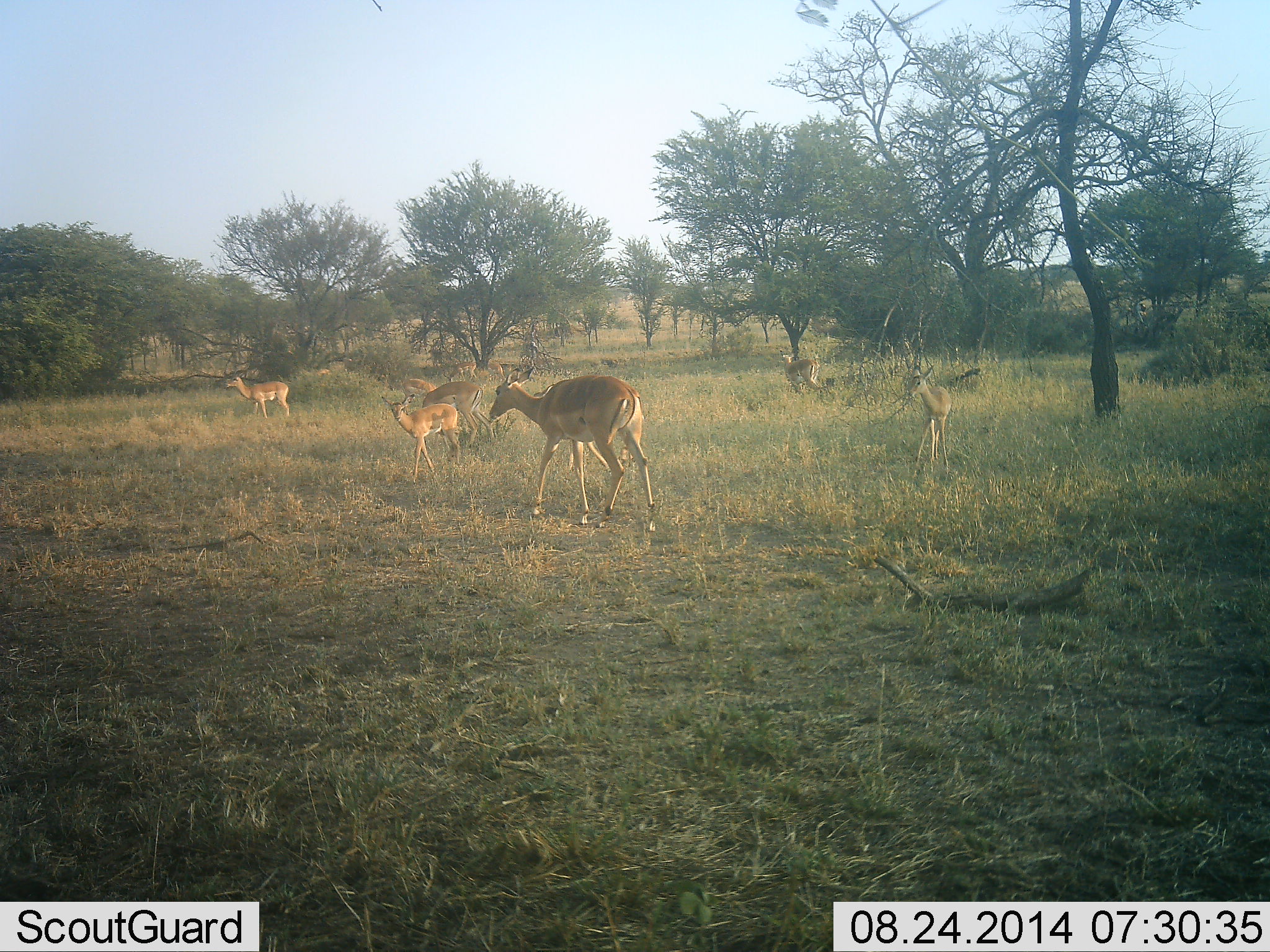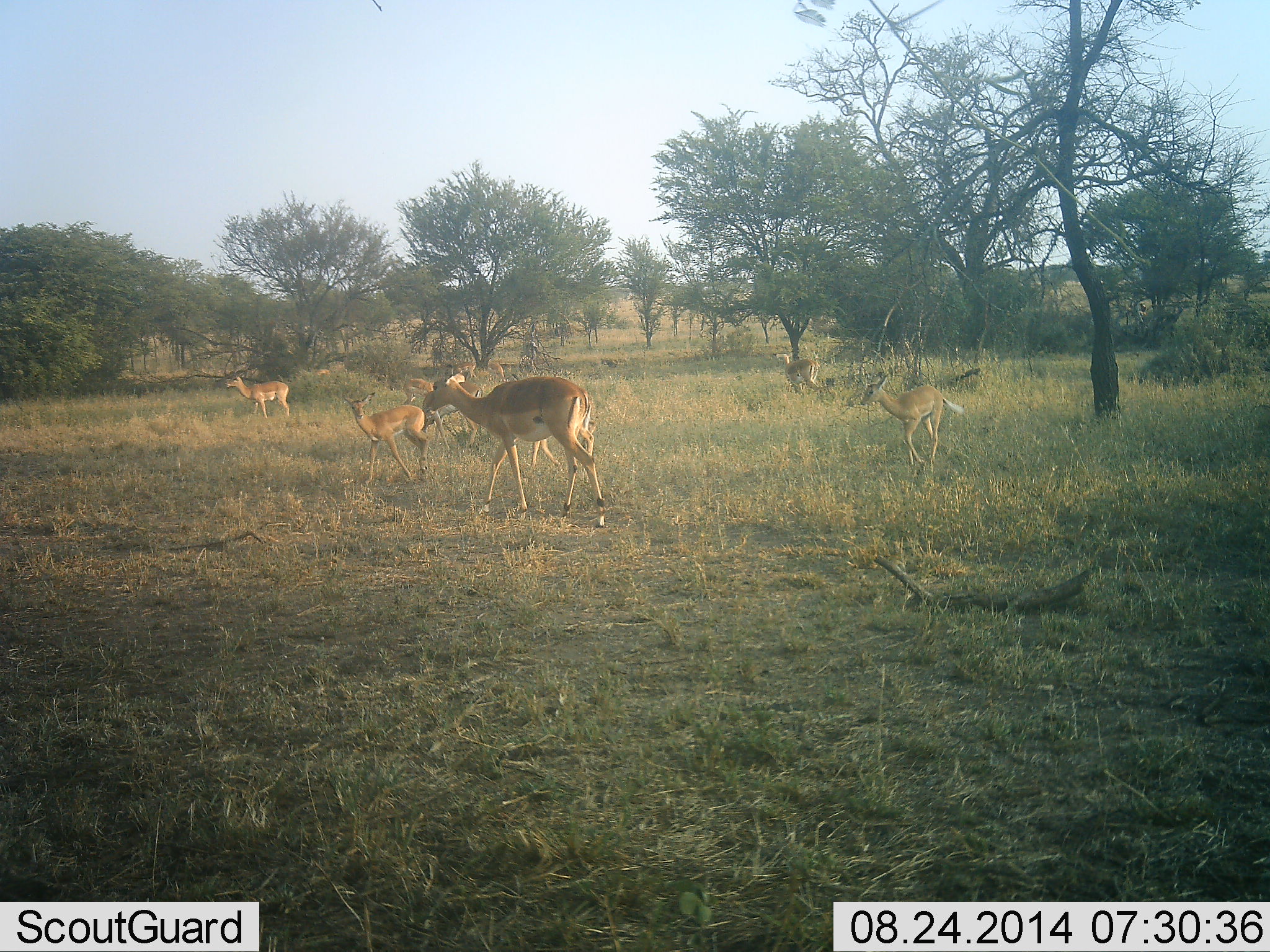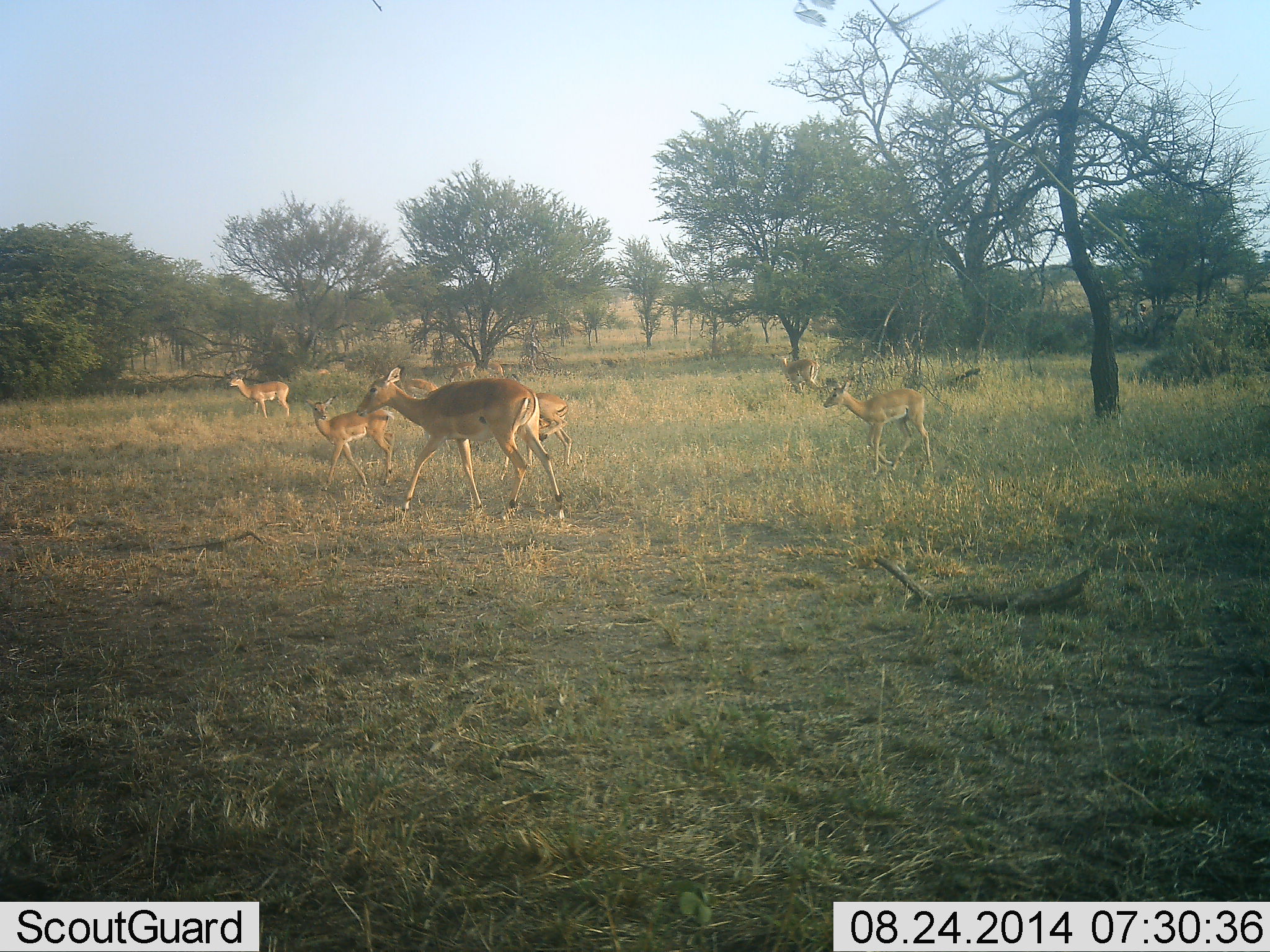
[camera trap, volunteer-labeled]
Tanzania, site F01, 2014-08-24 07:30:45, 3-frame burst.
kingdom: Animalia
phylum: Chordata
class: Mammalia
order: Artiodactyla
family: Bovidae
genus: Nanger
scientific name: Nanger granti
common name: grant's gazelle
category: gazellegrants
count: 7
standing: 50%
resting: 0%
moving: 100%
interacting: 0%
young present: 40%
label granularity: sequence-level